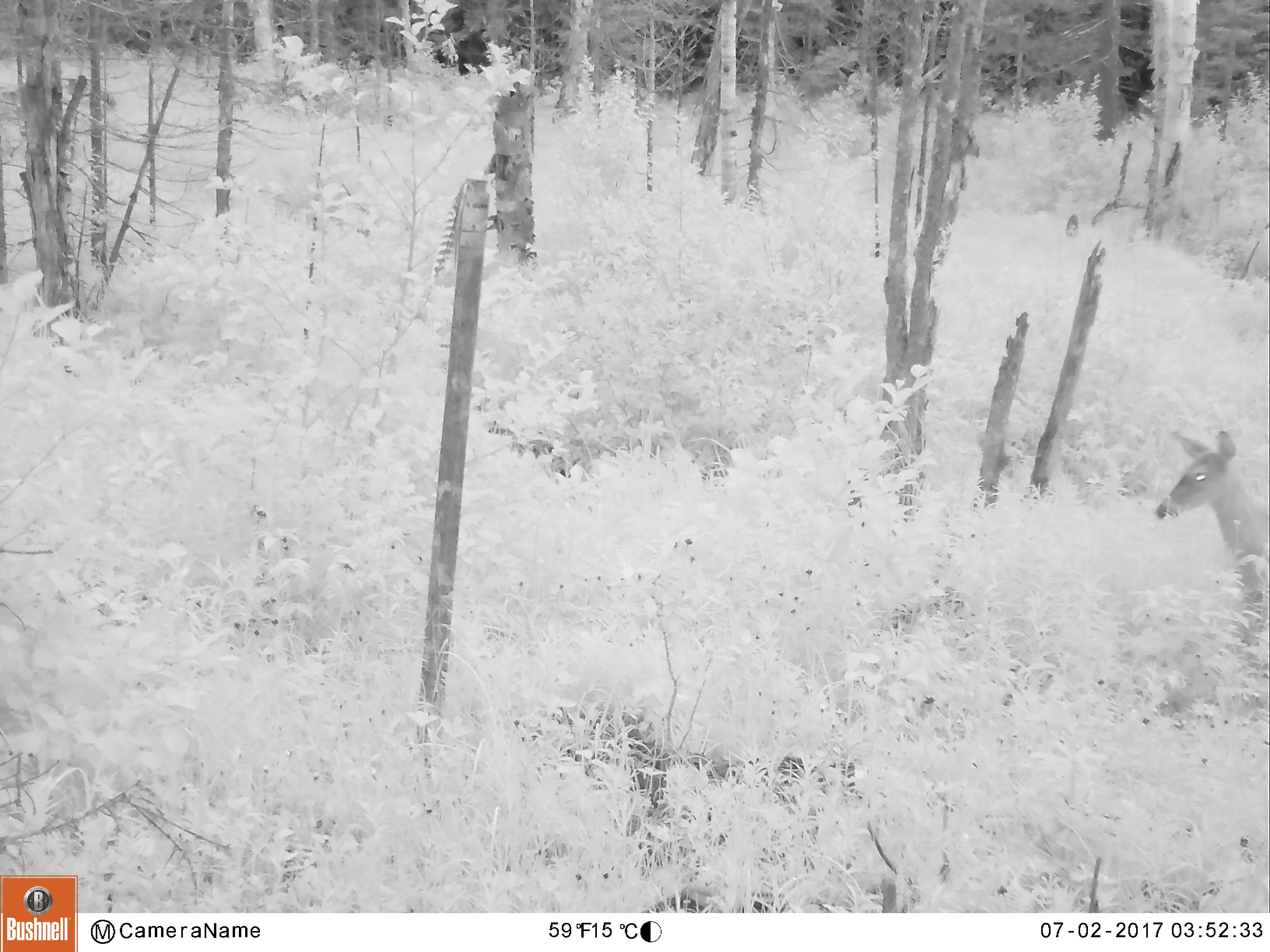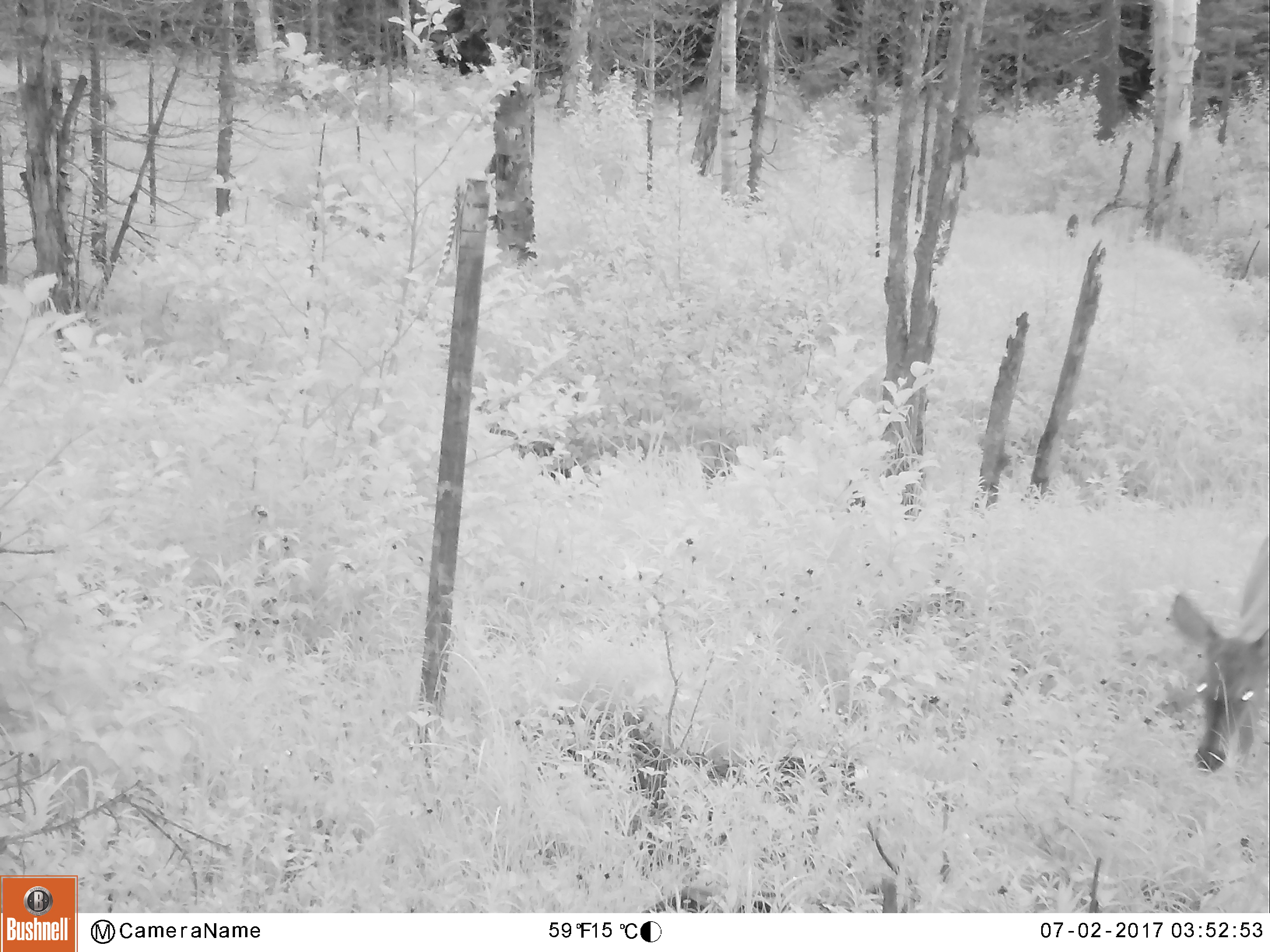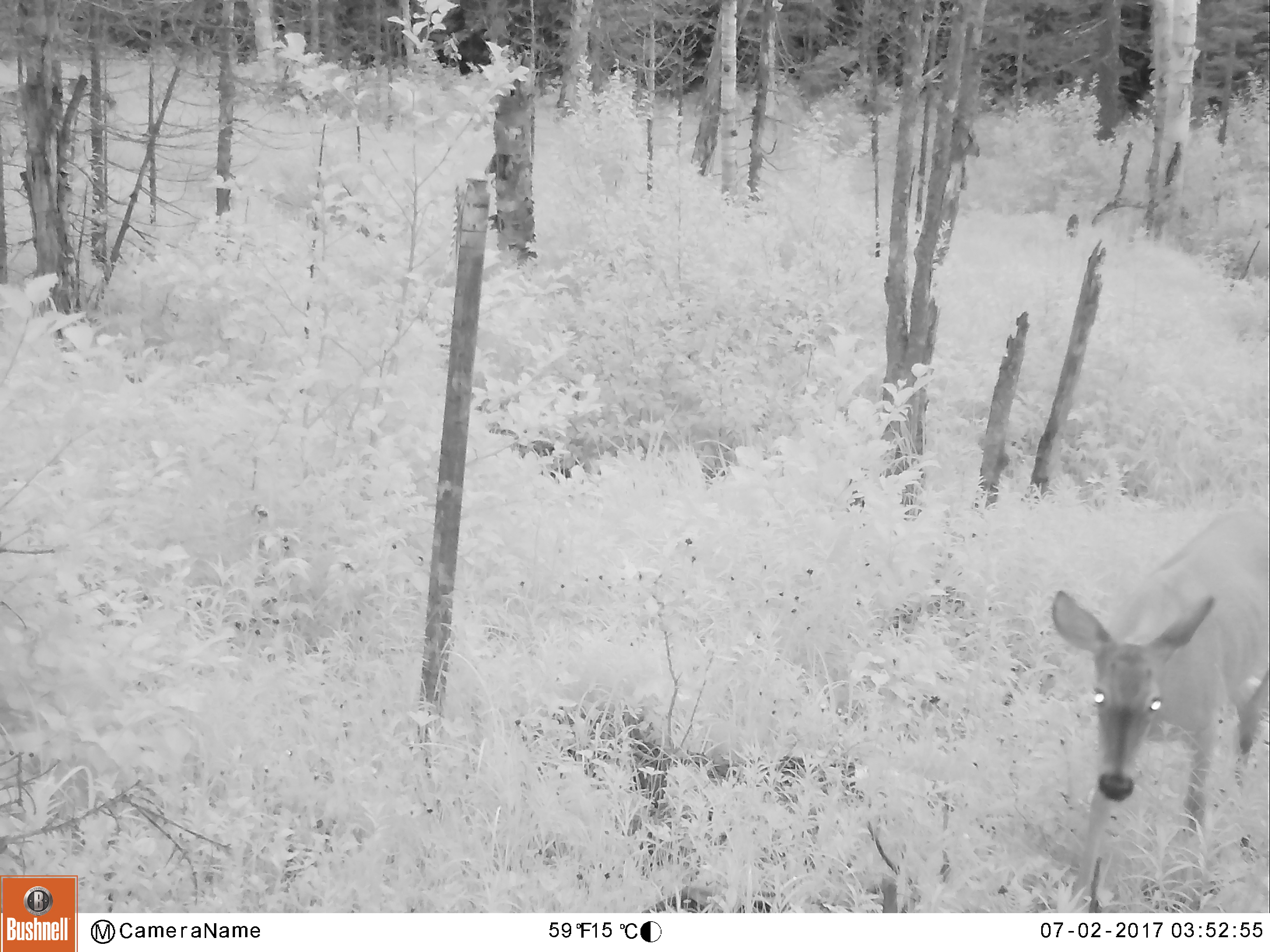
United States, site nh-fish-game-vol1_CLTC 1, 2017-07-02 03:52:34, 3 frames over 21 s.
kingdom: Animalia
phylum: Chordata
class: Mammalia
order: Artiodactyla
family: Cervidae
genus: Odocoileus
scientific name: Odocoileus virginianus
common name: white-tailed deer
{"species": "white-tailed deer (Odocoileus virginianus)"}